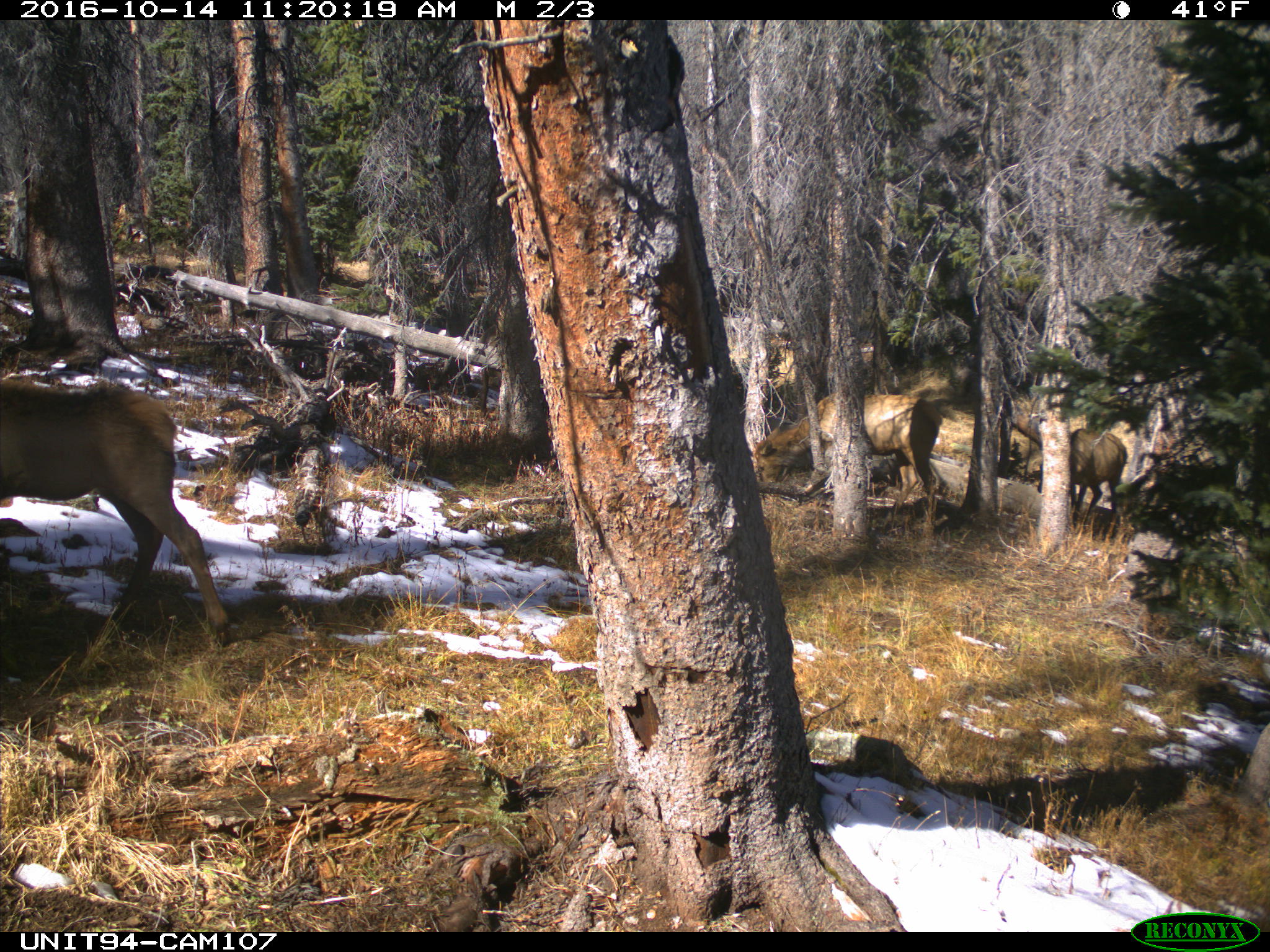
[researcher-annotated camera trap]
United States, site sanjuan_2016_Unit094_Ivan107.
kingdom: Animalia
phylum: Chordata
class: Mammalia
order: Artiodactyla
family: Cervidae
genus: Cervus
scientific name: Cervus elaphus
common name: red deer